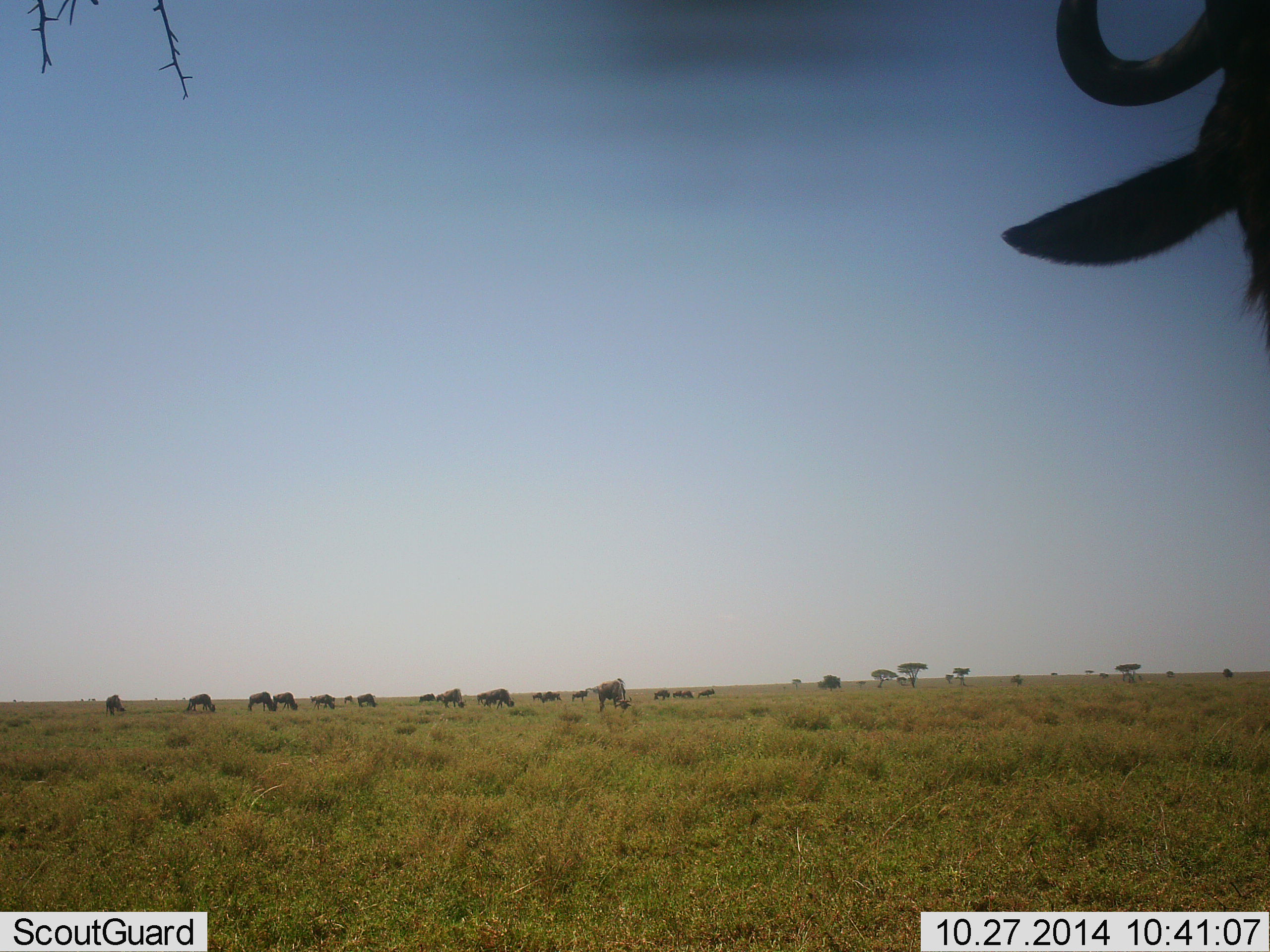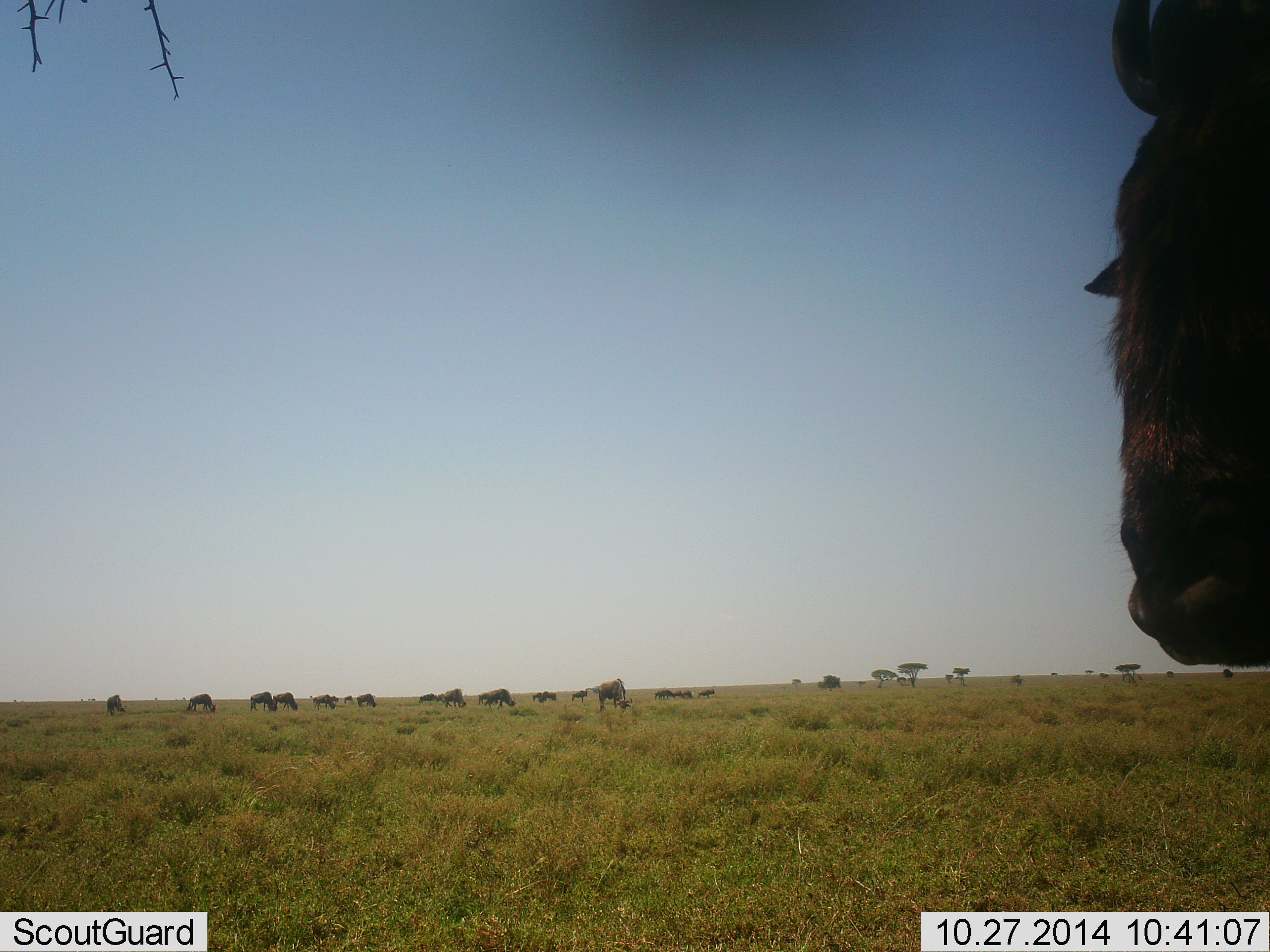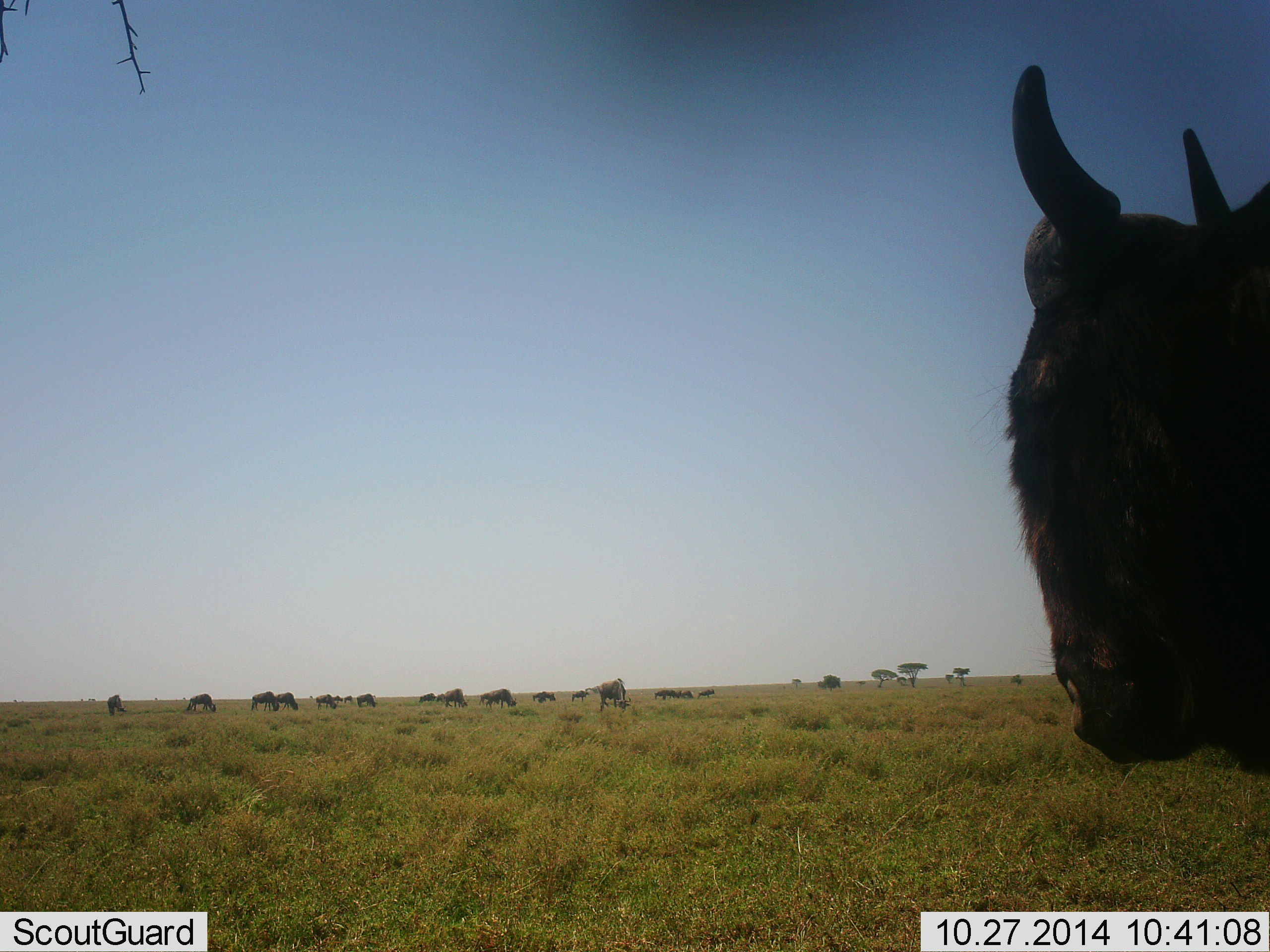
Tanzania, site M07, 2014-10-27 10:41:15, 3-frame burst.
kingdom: Animalia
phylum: Chordata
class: Mammalia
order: Artiodactyla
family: Bovidae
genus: Connochaetes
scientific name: Connochaetes taurinus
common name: blue wildebeest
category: wildebeest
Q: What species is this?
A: Wildebeest (blue wildebeest) (Connochaetes taurinus).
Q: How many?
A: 11-50.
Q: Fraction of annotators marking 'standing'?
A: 60%.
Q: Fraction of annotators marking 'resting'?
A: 0%.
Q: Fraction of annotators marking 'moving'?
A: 40%.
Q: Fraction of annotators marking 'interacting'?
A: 0%.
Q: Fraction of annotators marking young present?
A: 0%.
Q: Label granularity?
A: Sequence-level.